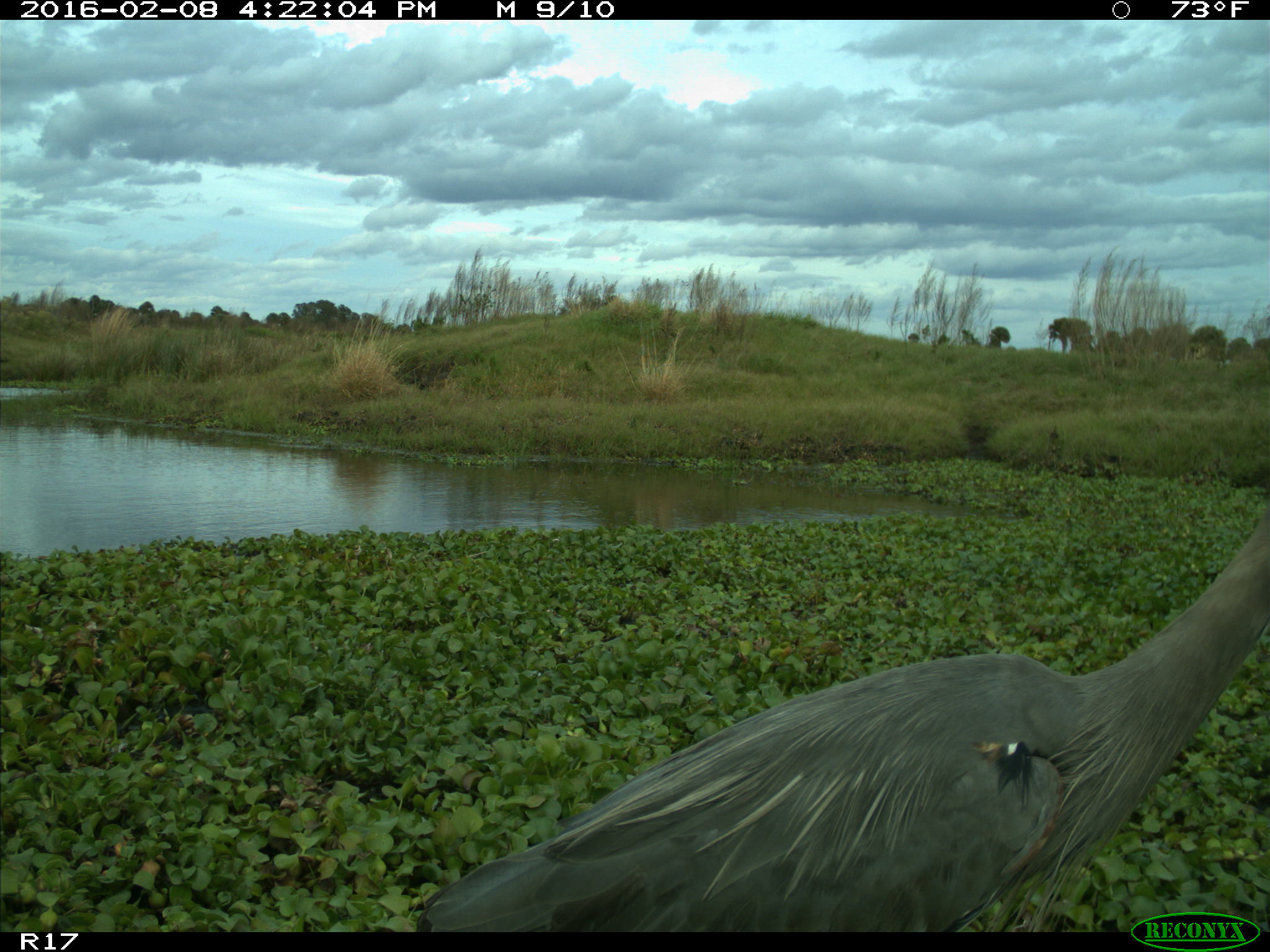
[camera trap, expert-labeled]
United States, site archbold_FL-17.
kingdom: Animalia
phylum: Chordata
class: Aves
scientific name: Aves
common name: birds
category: unidentified bird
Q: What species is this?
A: Unidentified bird (birds) (Aves).